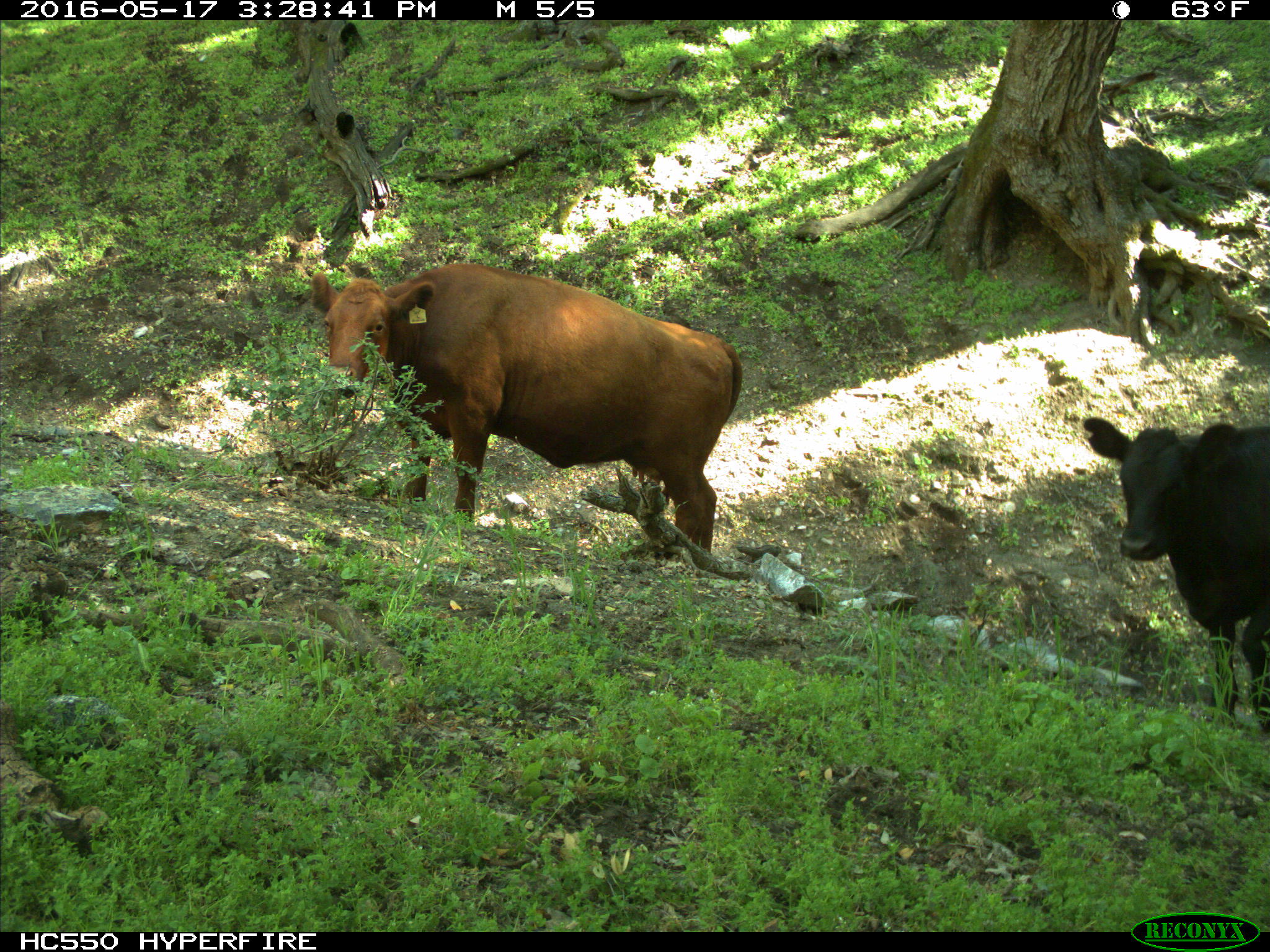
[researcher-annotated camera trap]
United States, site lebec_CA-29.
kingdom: Animalia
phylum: Chordata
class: Mammalia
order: Artiodactyla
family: Bovidae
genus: Bos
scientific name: Bos taurus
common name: domestic cow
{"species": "Bos taurus (domestic cow)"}